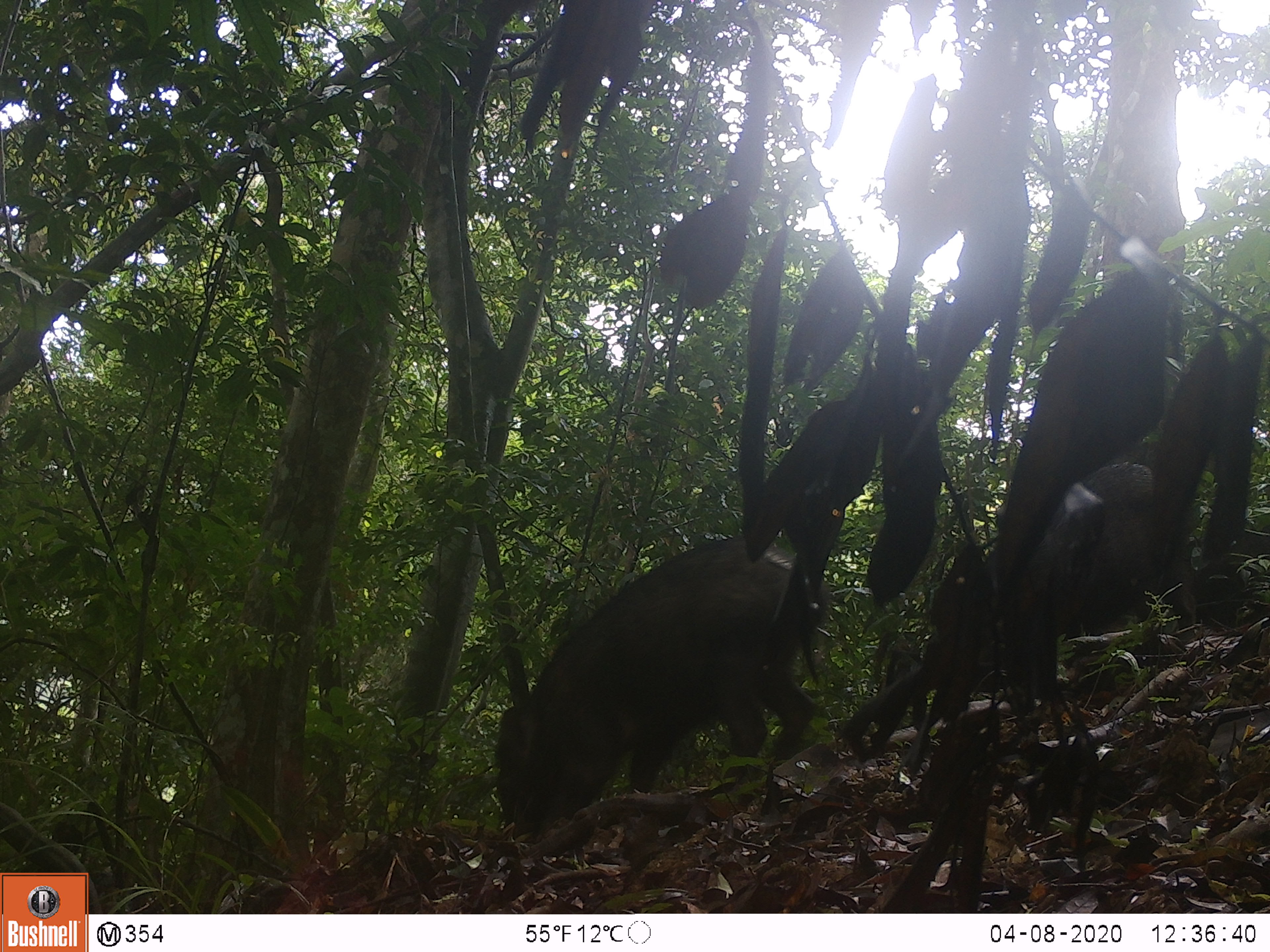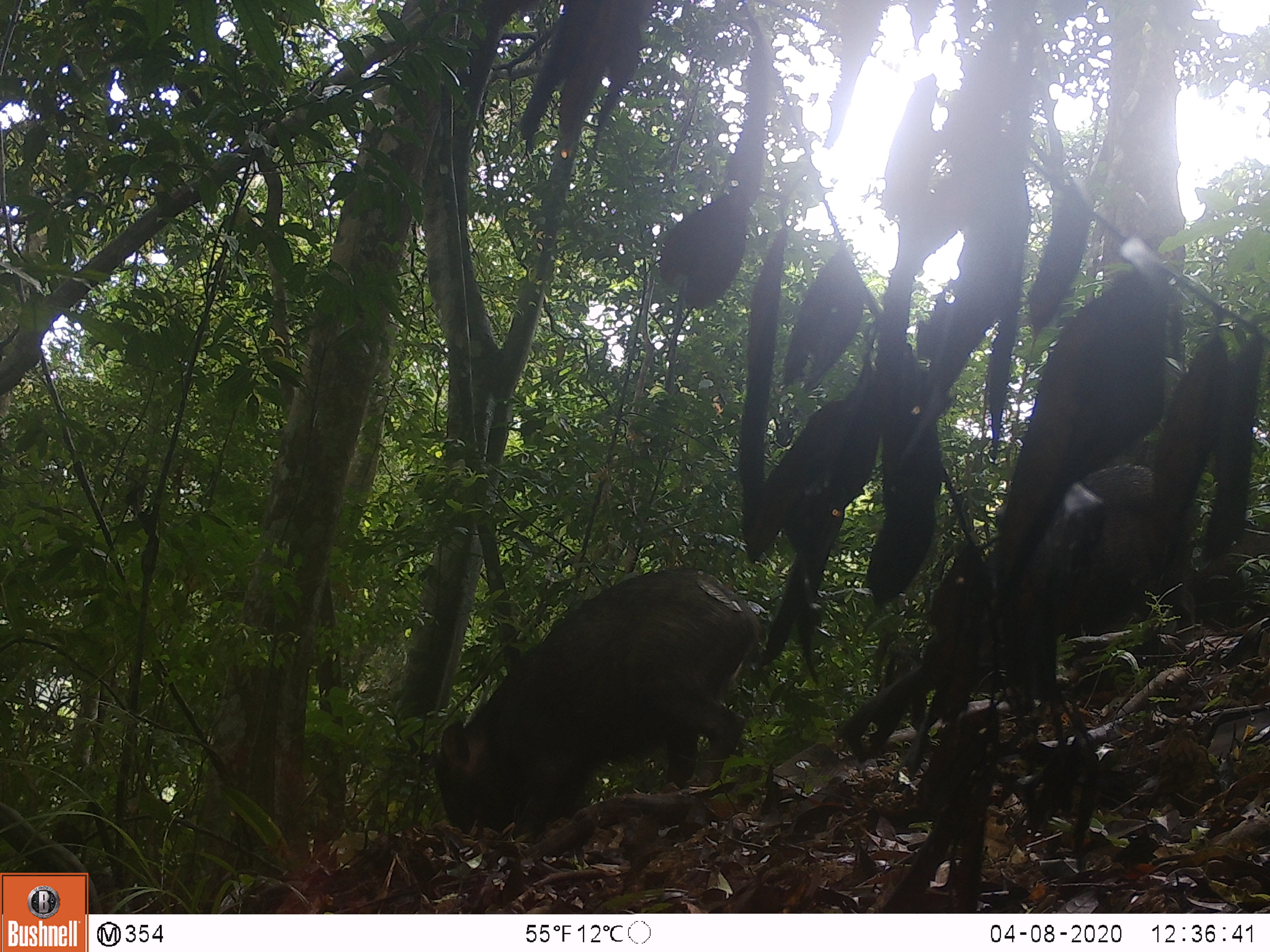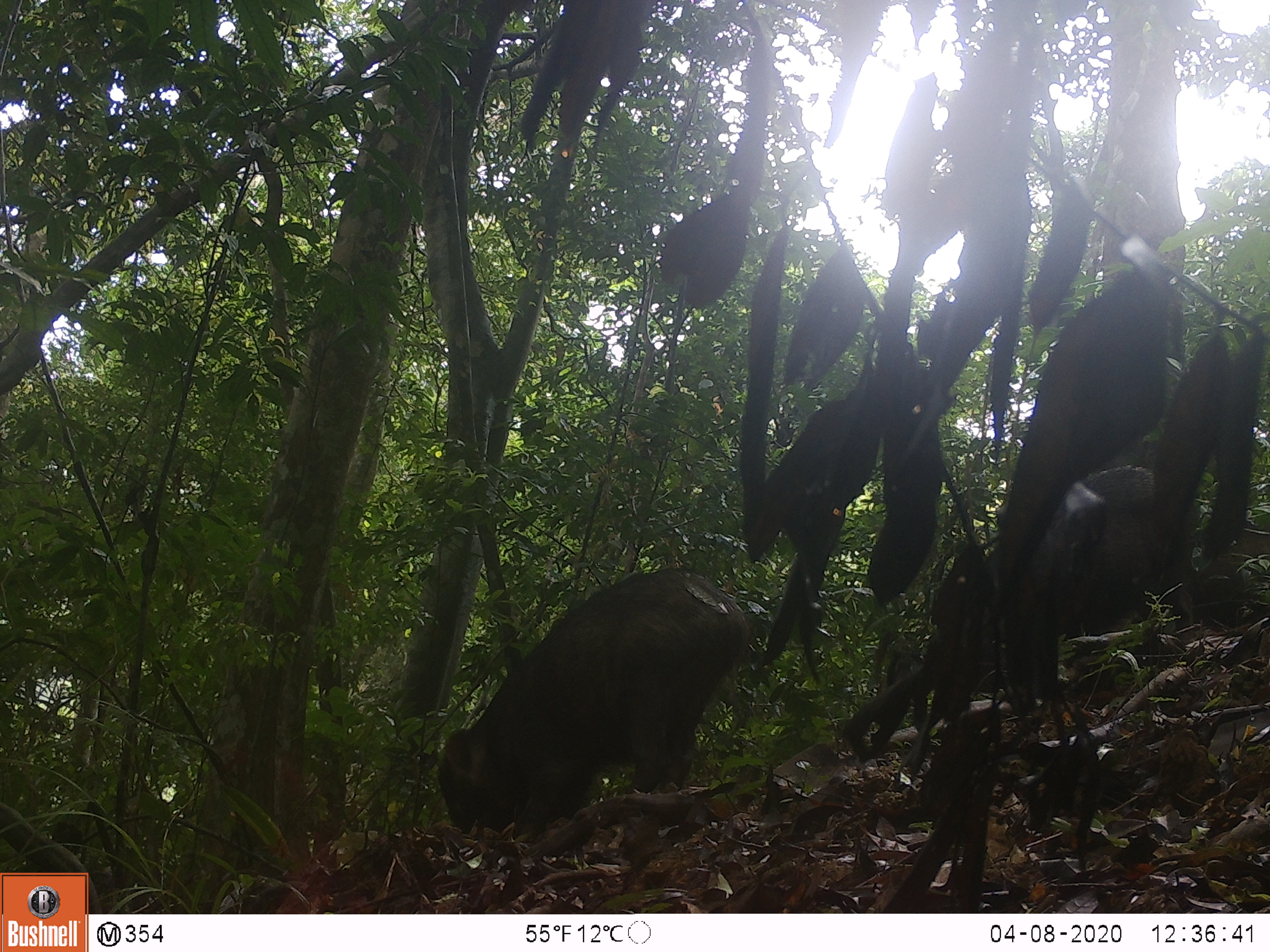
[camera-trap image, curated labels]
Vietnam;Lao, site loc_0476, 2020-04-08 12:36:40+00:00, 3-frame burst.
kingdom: Animalia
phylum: Chordata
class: Mammalia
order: Artiodactyla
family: Suidae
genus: Sus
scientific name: Sus scrofa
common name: eurasian wild pig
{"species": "eurasian wild pig (Sus scrofa)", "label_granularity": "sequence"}